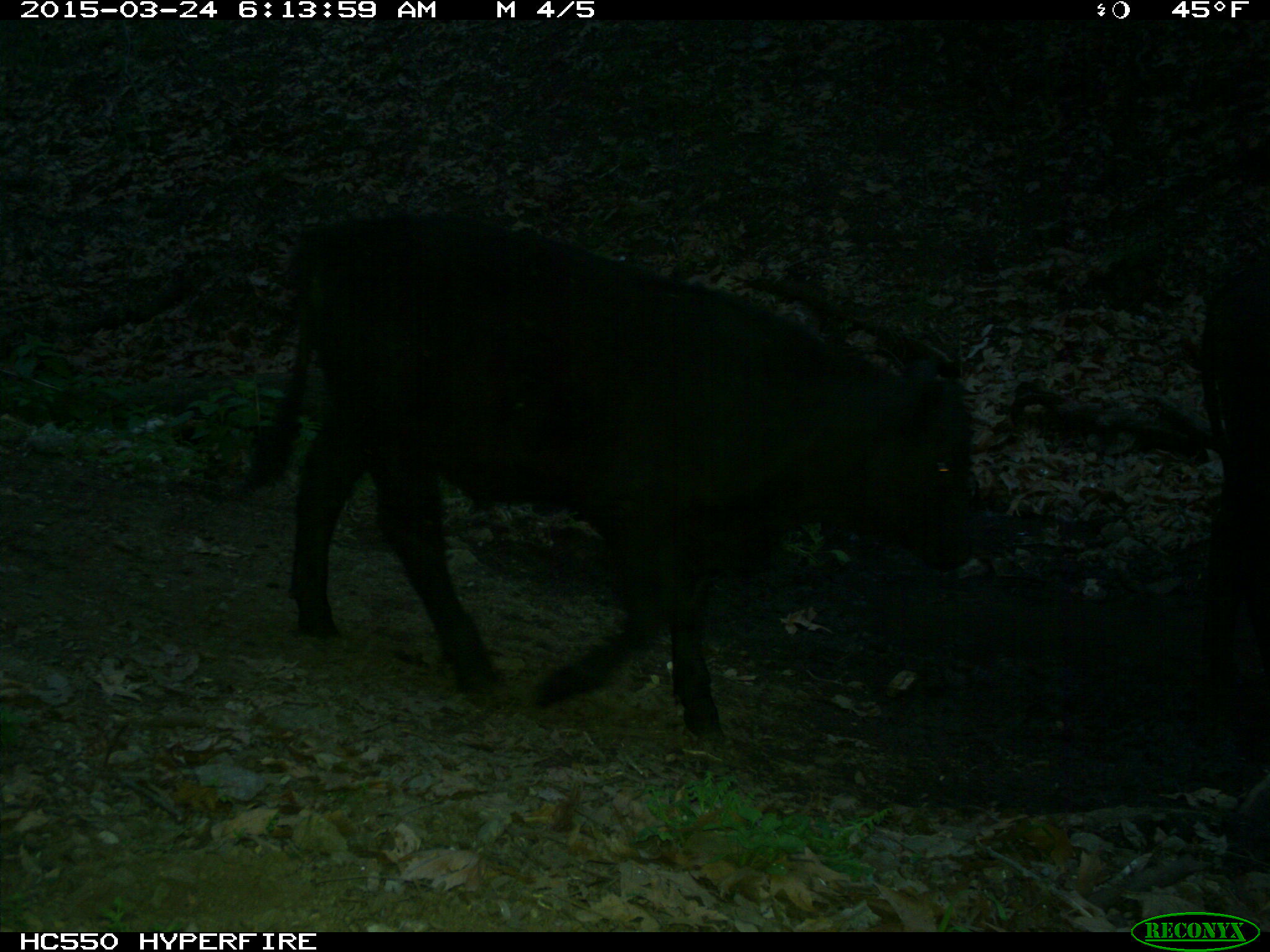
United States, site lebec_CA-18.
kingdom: Animalia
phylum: Chordata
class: Mammalia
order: Artiodactyla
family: Bovidae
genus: Bos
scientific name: Bos taurus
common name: domestic cow